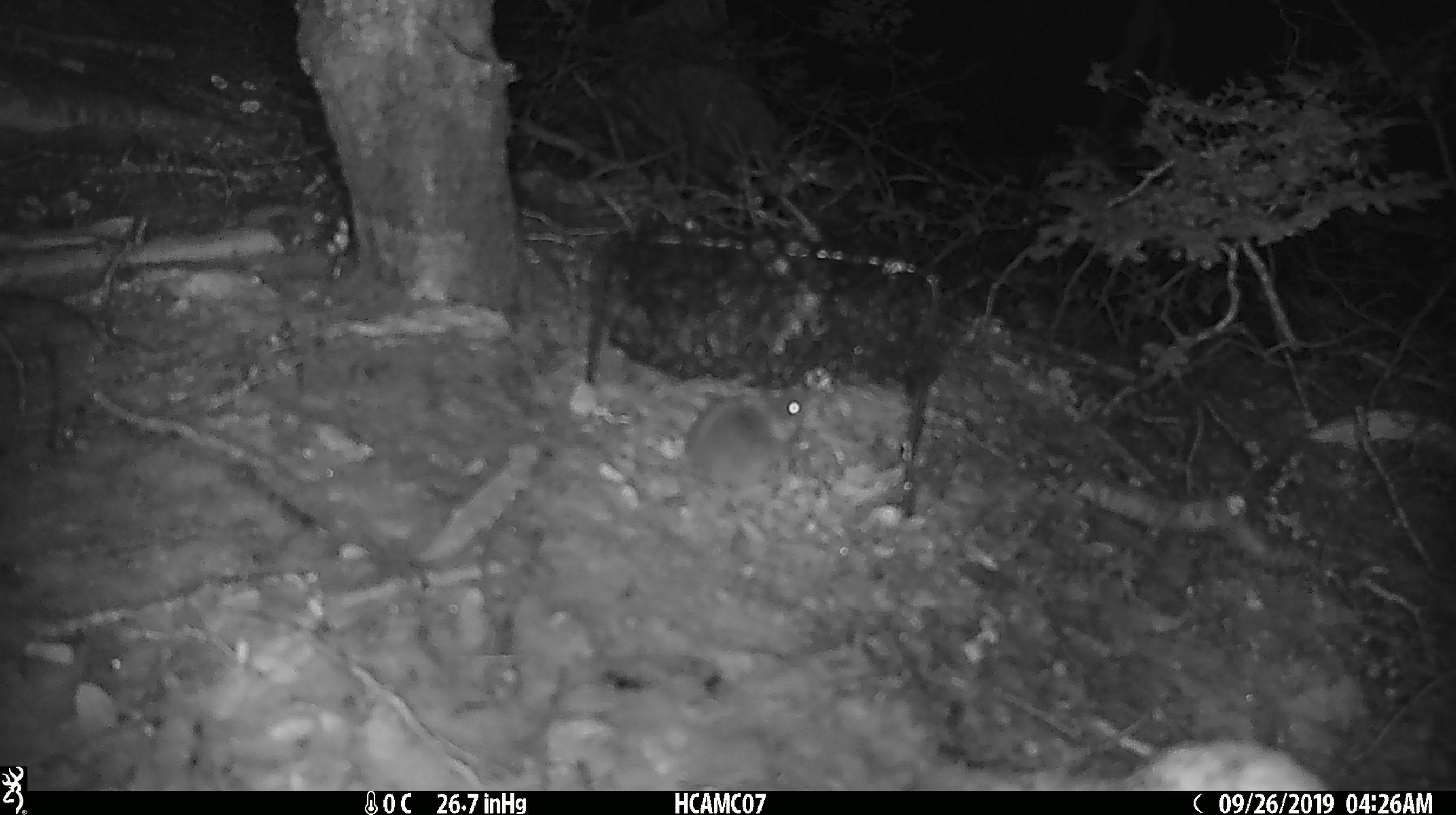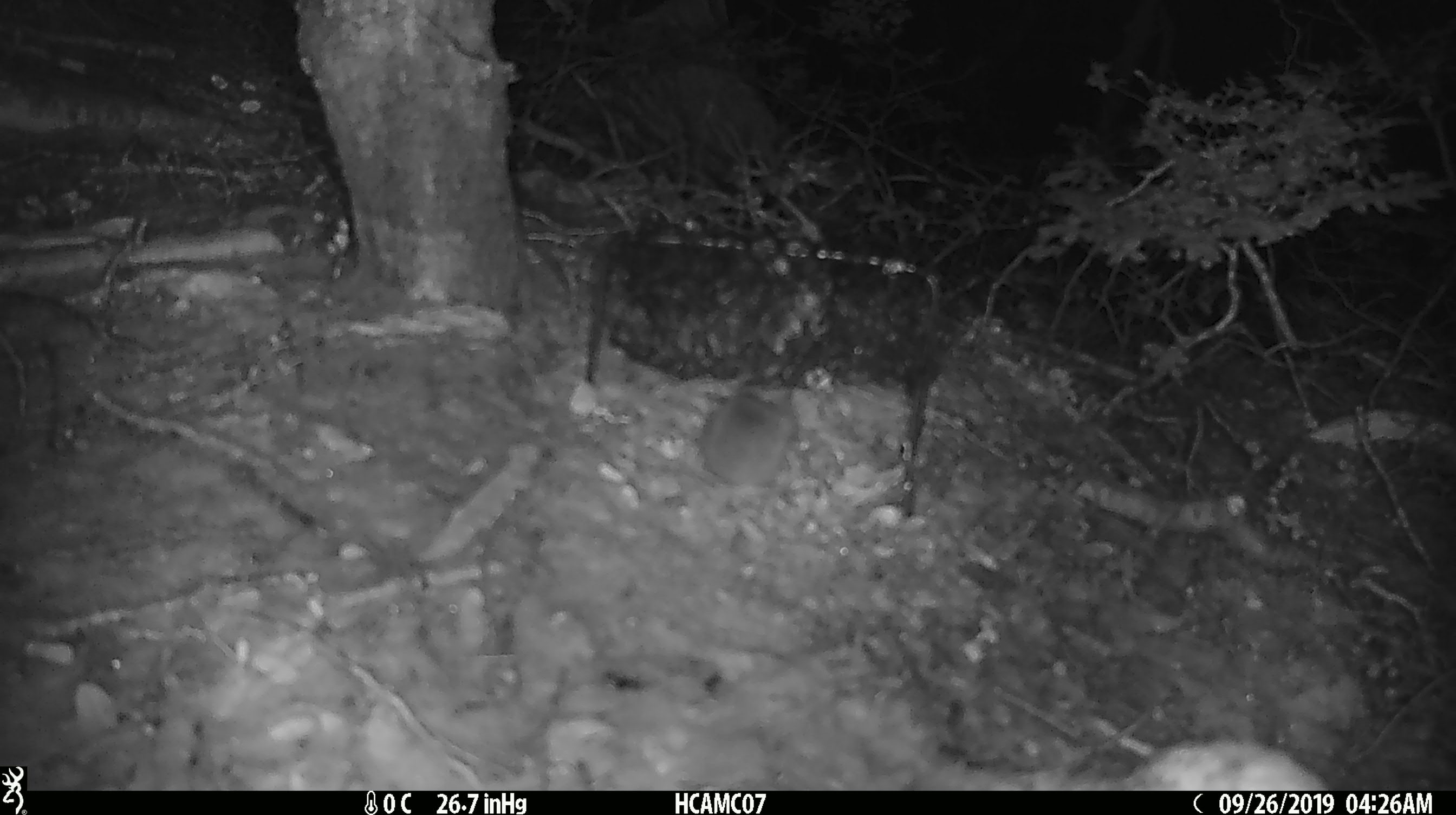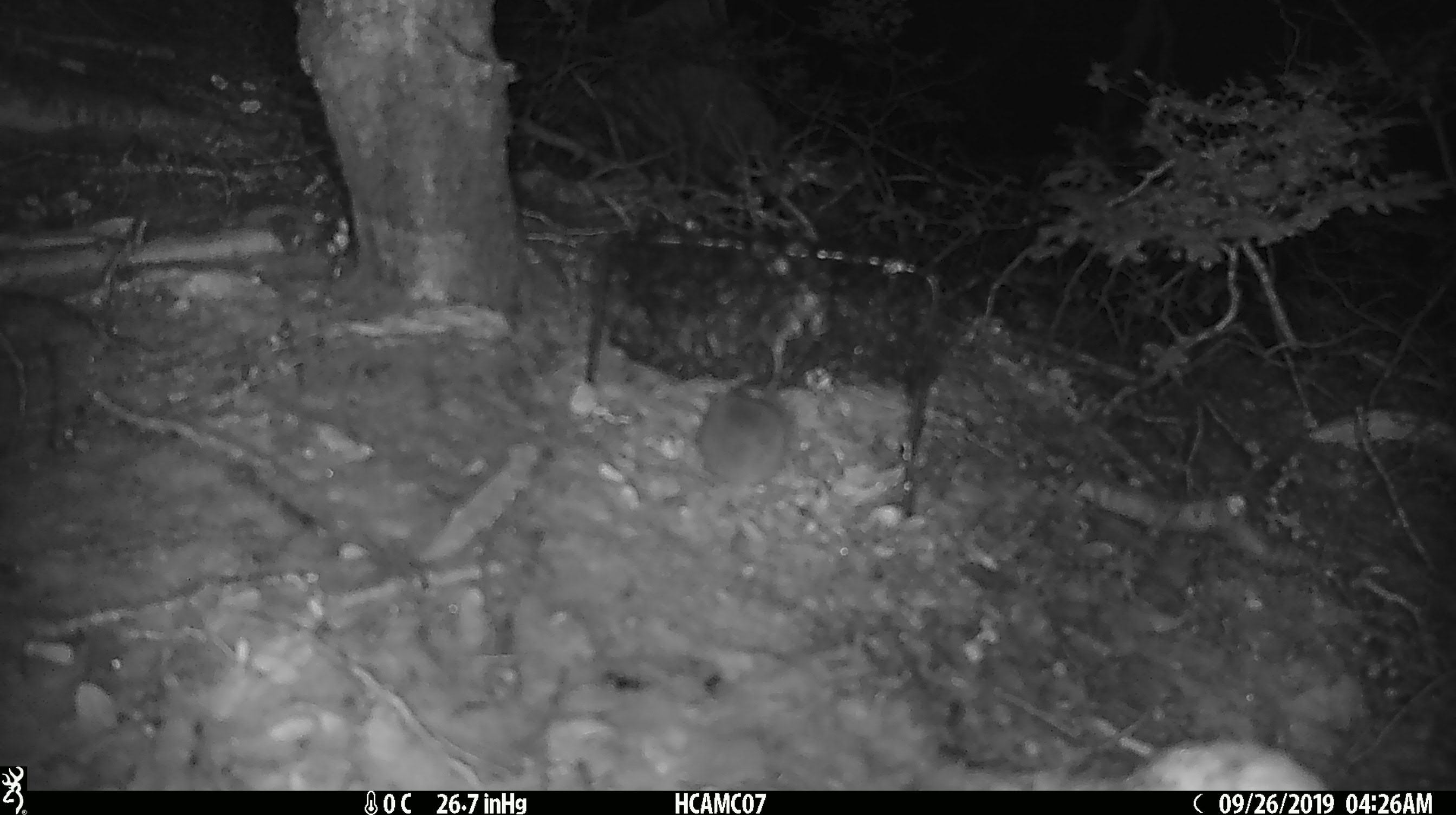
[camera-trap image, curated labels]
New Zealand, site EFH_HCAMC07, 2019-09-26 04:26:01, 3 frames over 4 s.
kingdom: Animalia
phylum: Chordata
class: Mammalia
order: Rodentia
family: Muridae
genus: Mus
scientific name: Mus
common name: mouse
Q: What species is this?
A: Mouse (Mus).